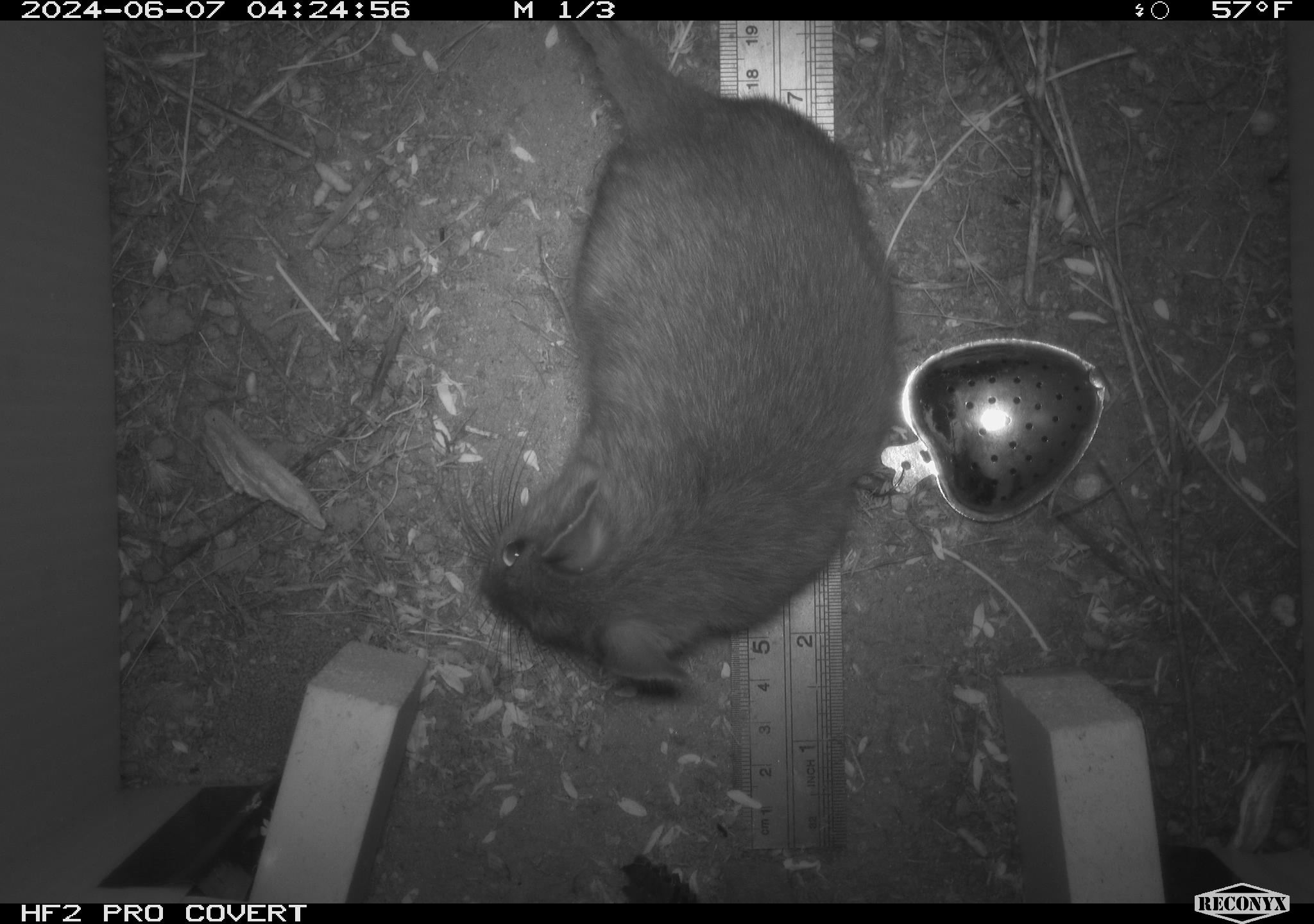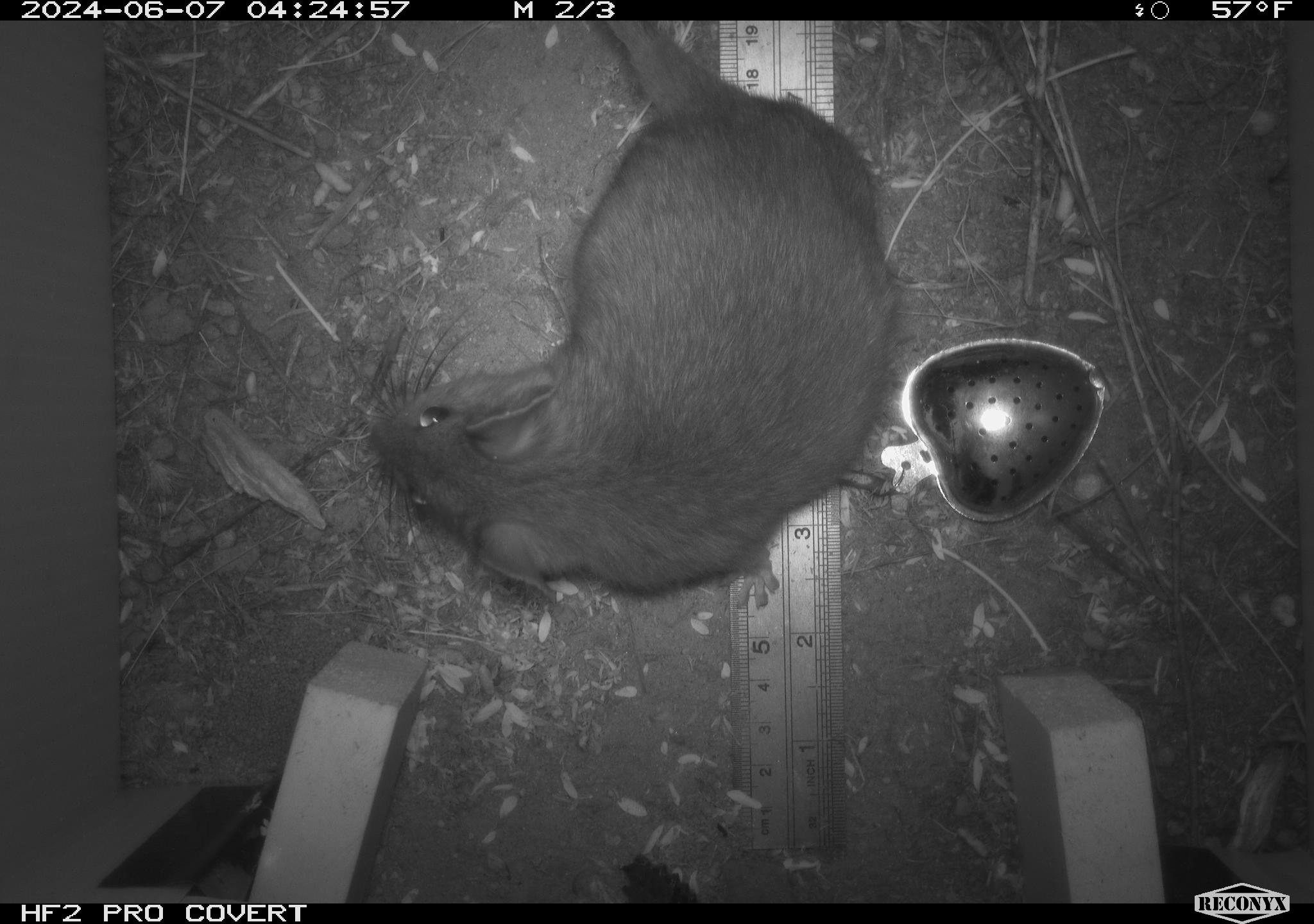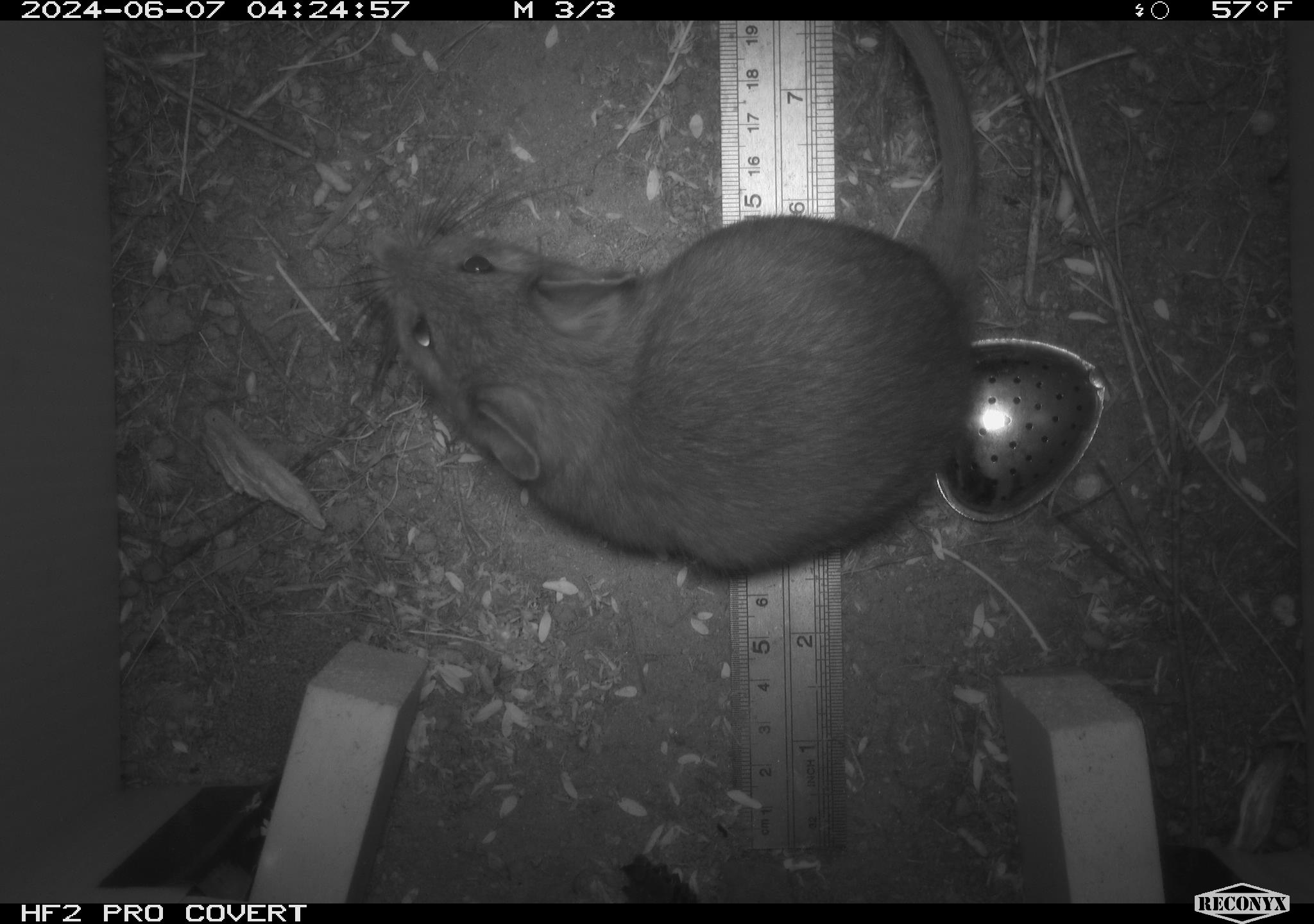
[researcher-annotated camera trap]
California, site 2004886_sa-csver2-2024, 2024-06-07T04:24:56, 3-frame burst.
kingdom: Animalia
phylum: Chordata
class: Mammalia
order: Rodentia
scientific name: Rodentia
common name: rodent